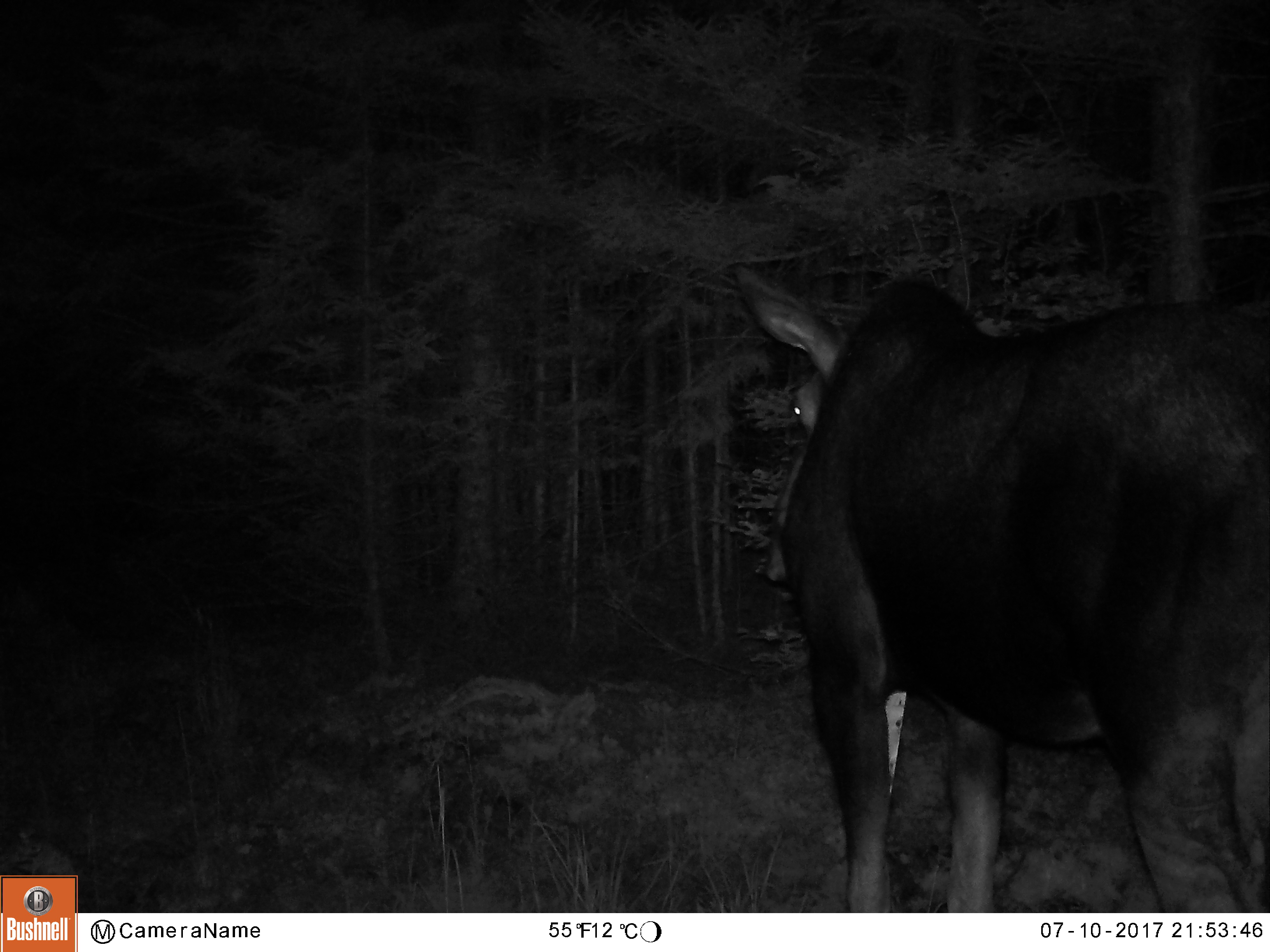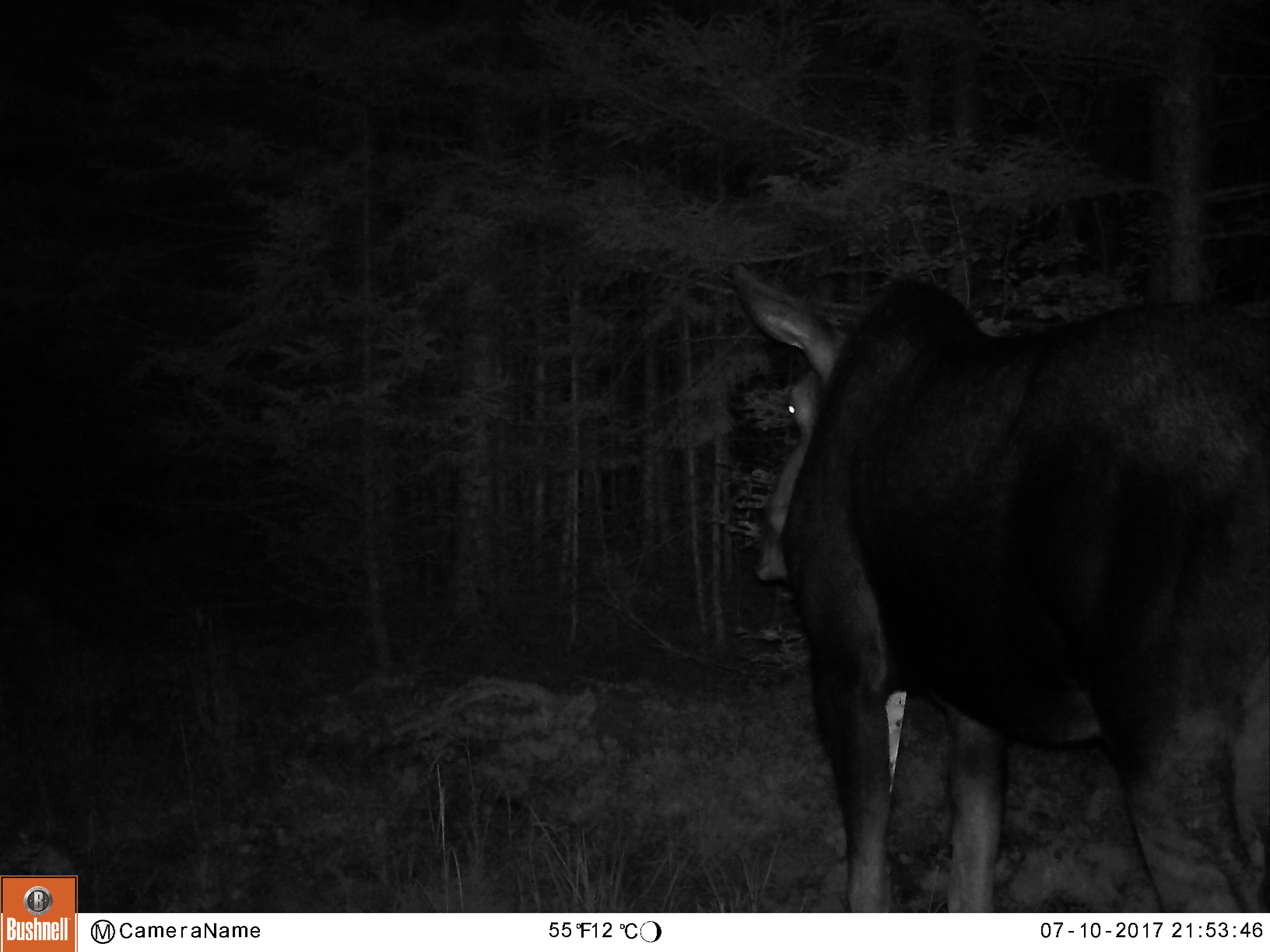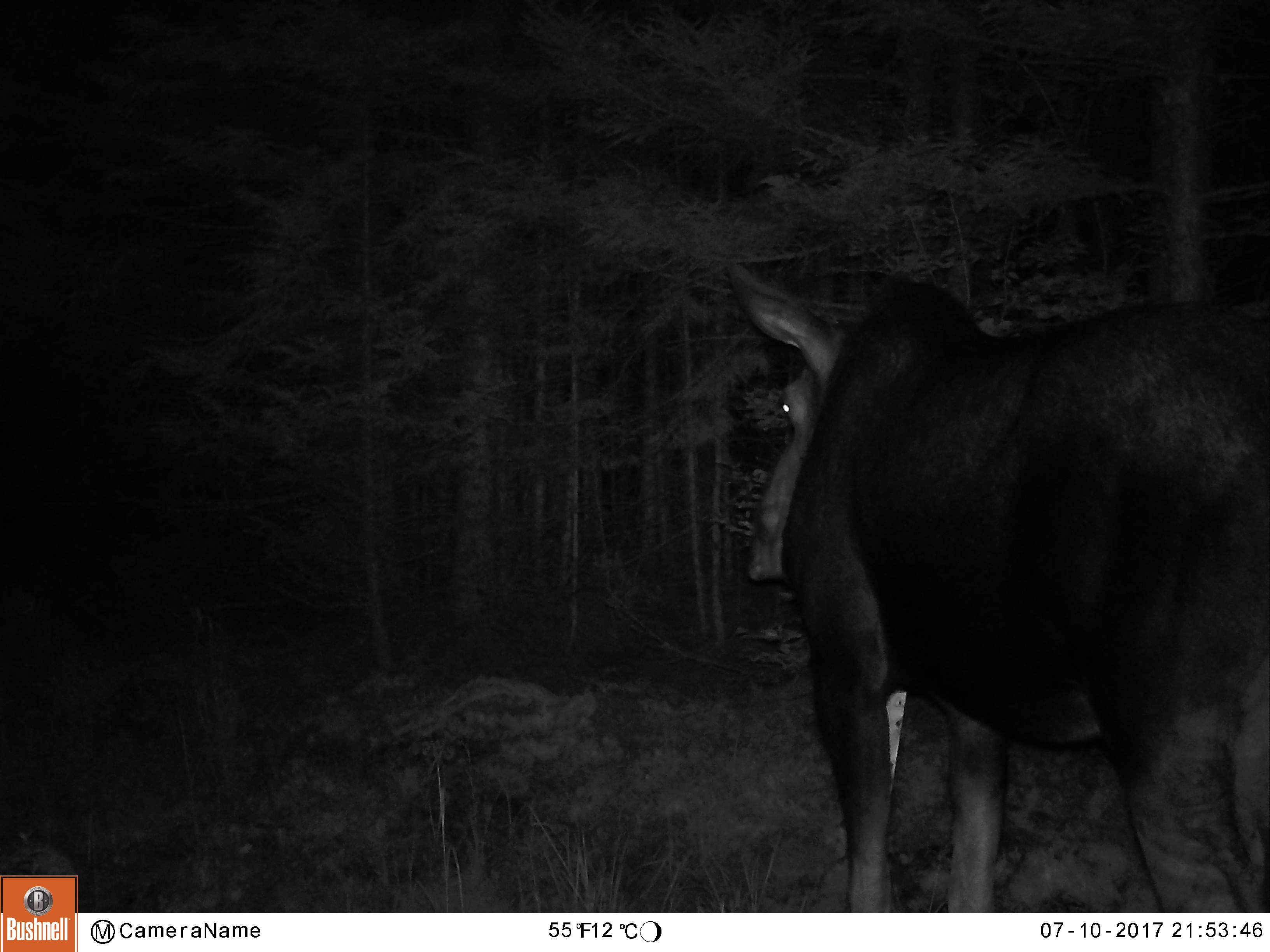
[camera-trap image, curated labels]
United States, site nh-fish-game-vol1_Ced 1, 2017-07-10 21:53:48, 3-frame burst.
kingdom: Animalia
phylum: Chordata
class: Mammalia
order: Artiodactyla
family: Cervidae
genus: Alces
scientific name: Alces alces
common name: moose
Moose (Alces alces).